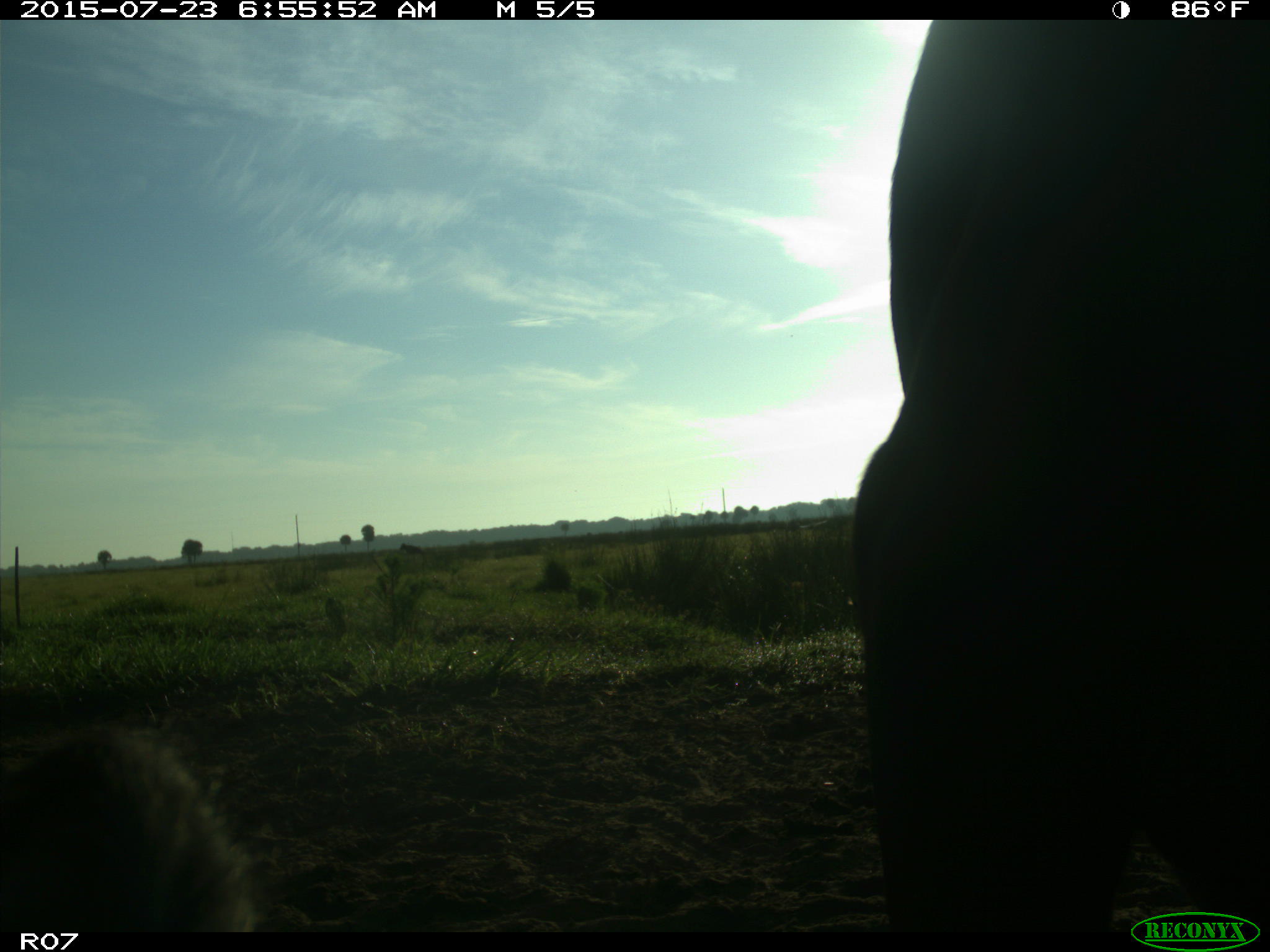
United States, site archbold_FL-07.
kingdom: Animalia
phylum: Chordata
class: Mammalia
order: Artiodactyla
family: Bovidae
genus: Bos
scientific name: Bos taurus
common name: domestic cow